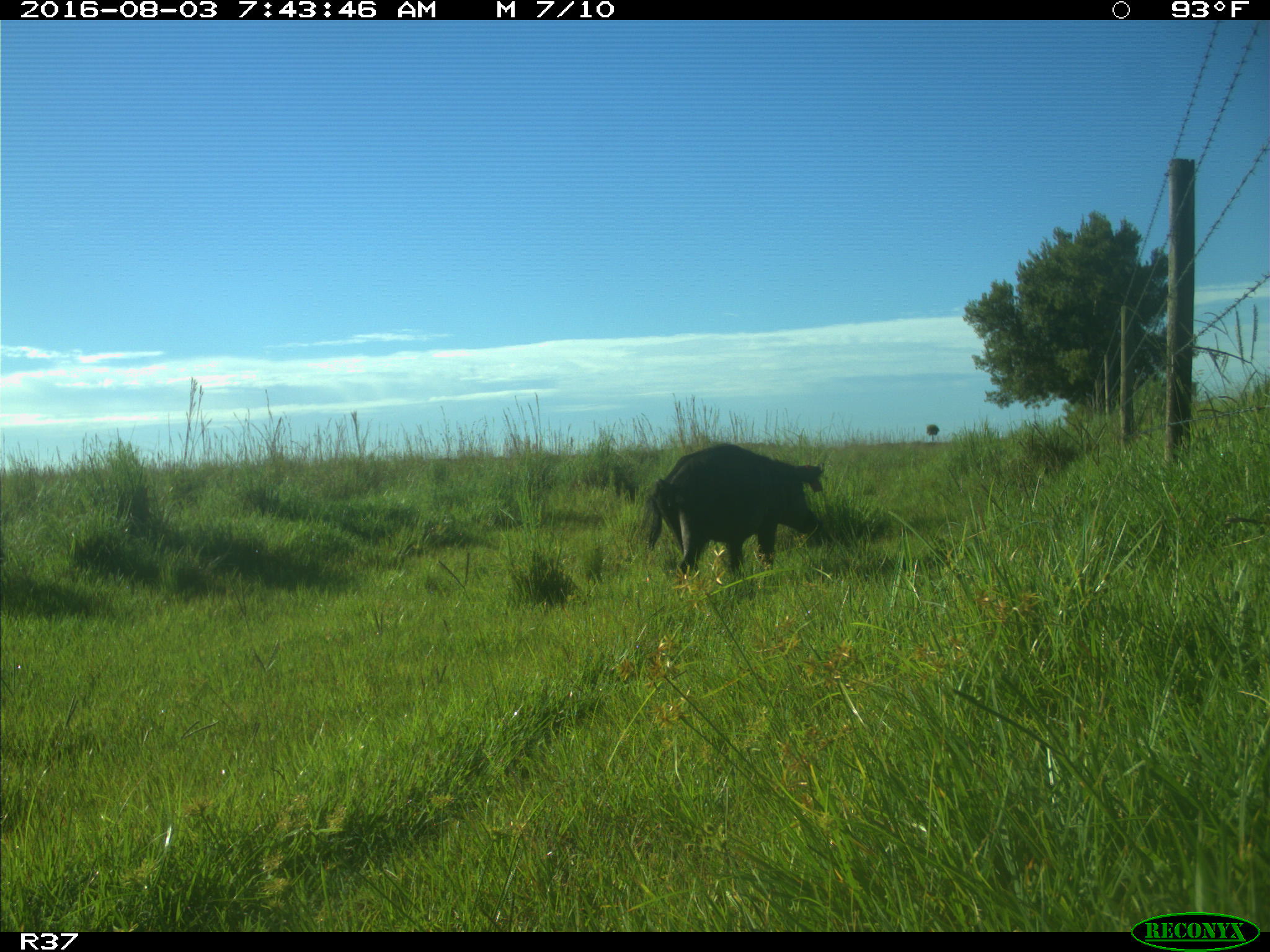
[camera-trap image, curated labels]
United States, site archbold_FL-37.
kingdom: Animalia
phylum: Chordata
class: Mammalia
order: Artiodactyla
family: Suidae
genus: Sus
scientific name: Sus scrofa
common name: wild boar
Sus scrofa (wild boar).